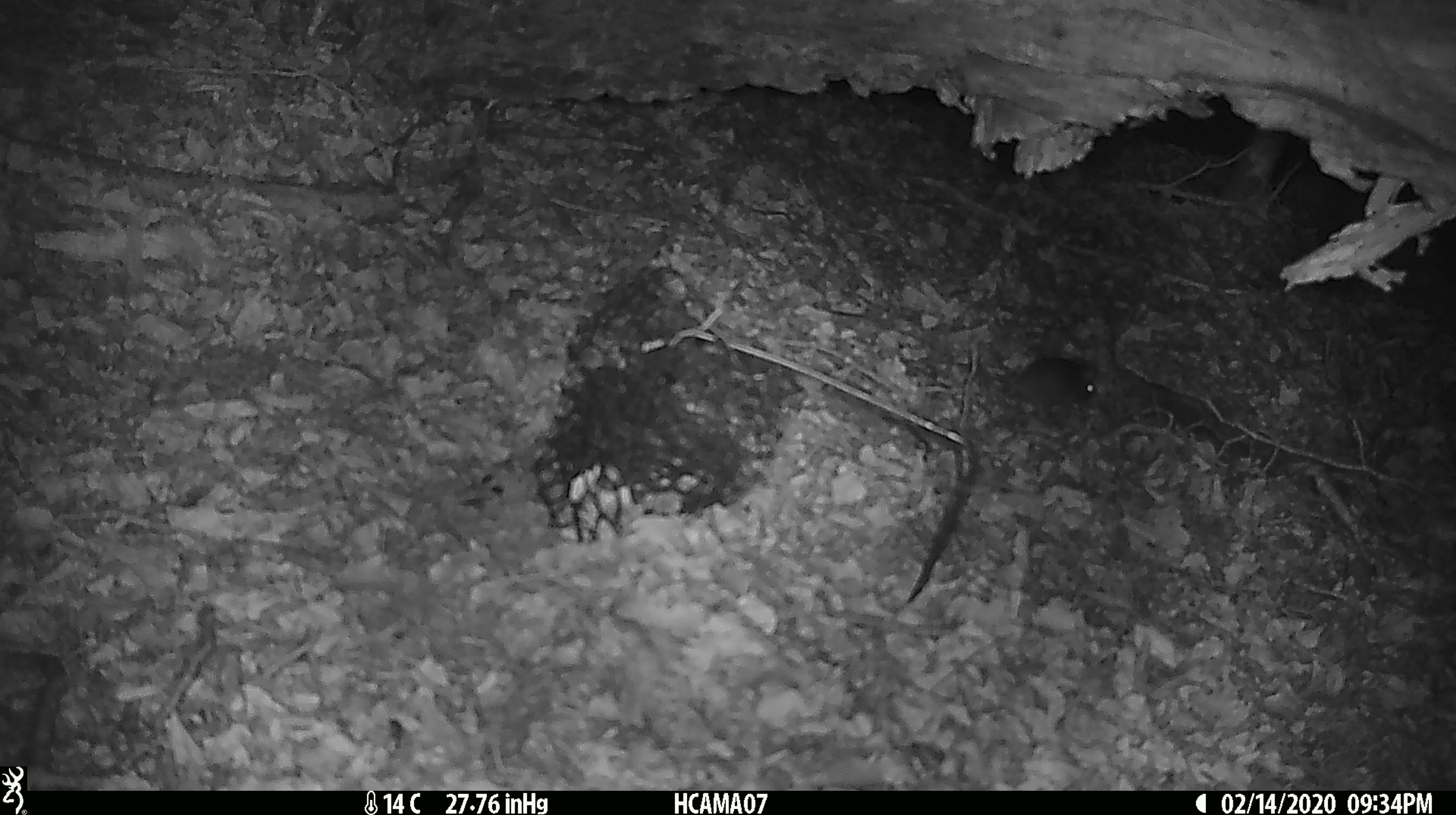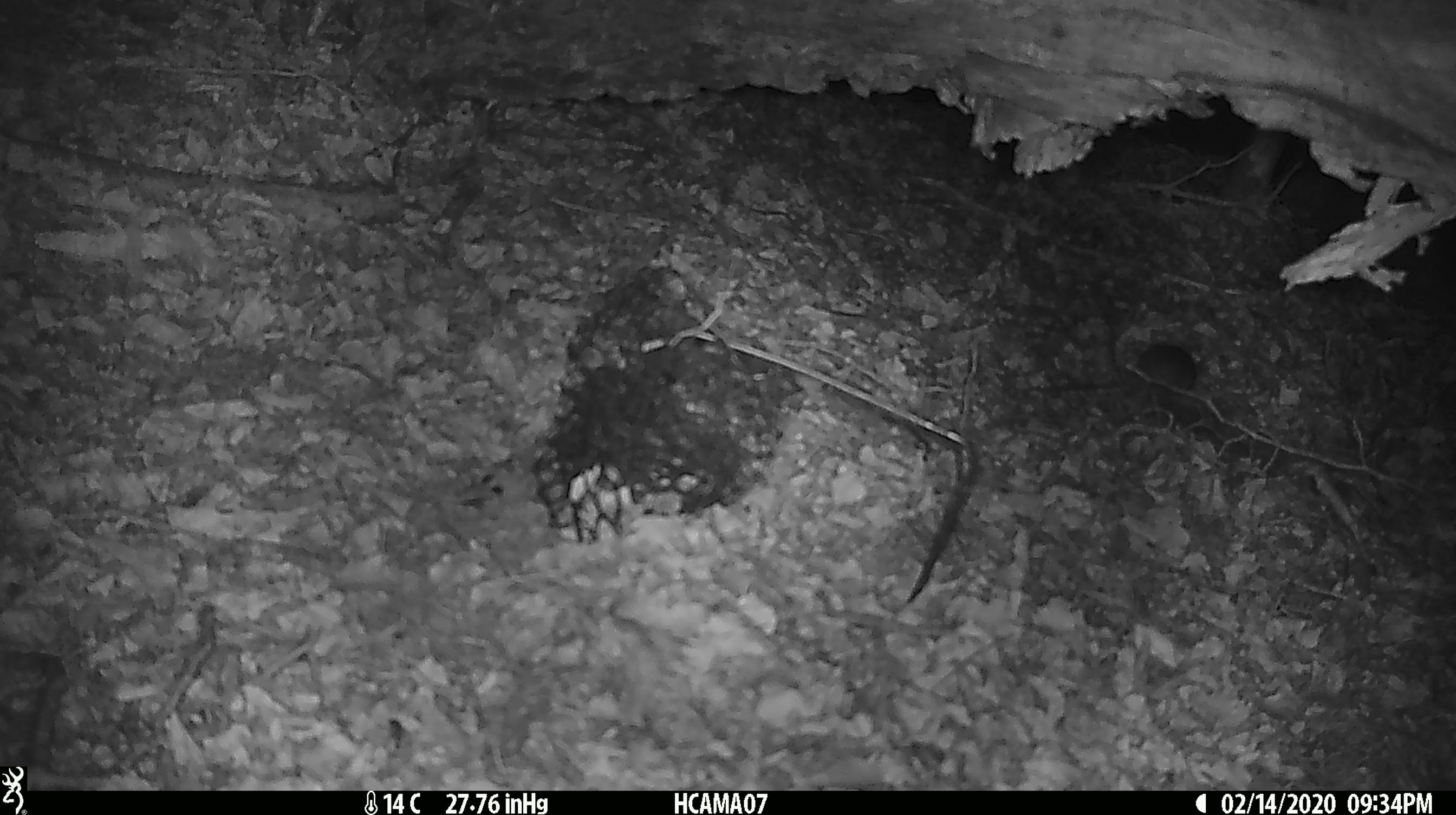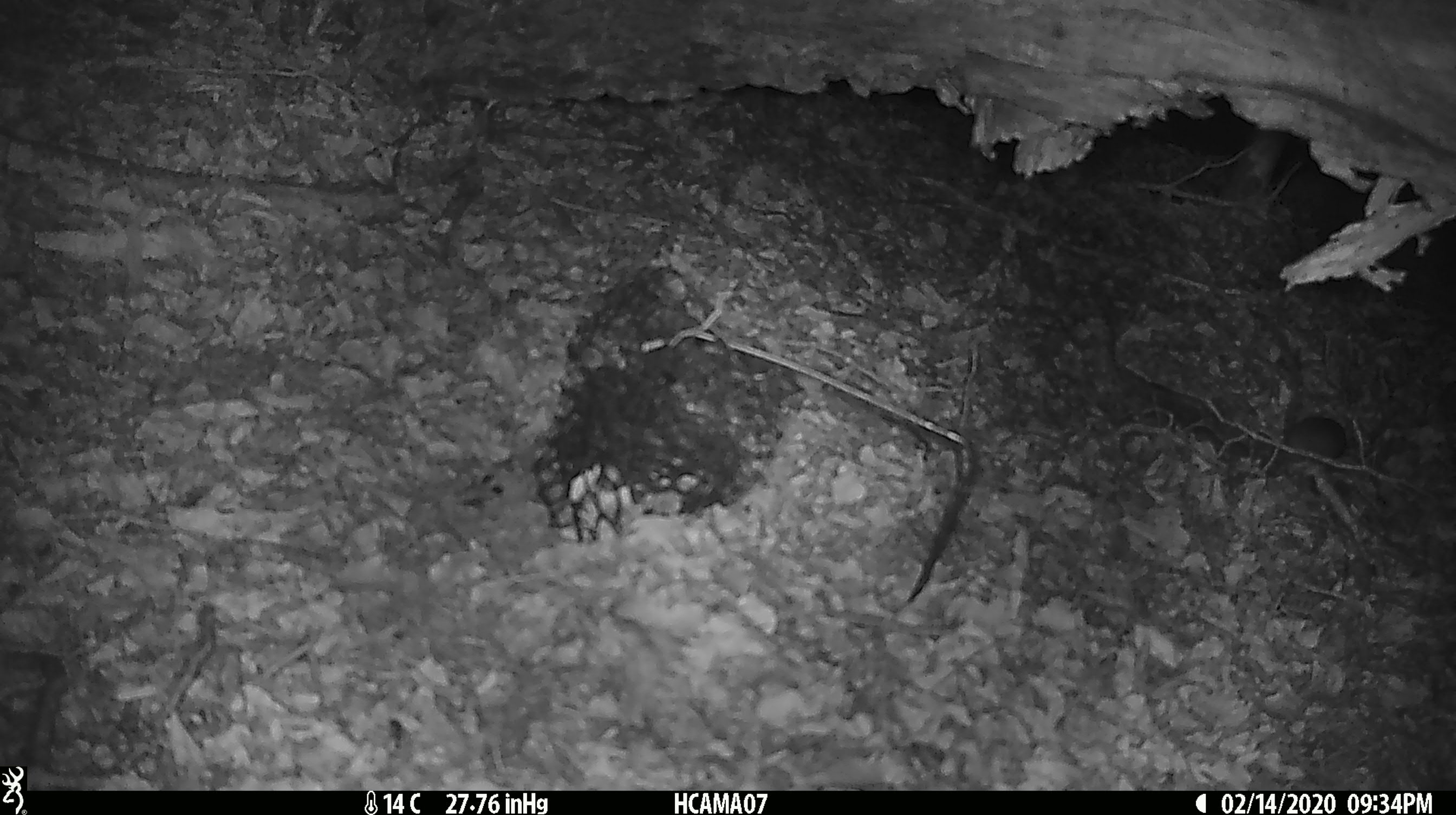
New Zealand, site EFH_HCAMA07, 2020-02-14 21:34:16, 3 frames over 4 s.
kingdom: Animalia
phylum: Chordata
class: Mammalia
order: Rodentia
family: Muridae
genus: Mus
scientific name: Mus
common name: mouse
Mouse (Mus).